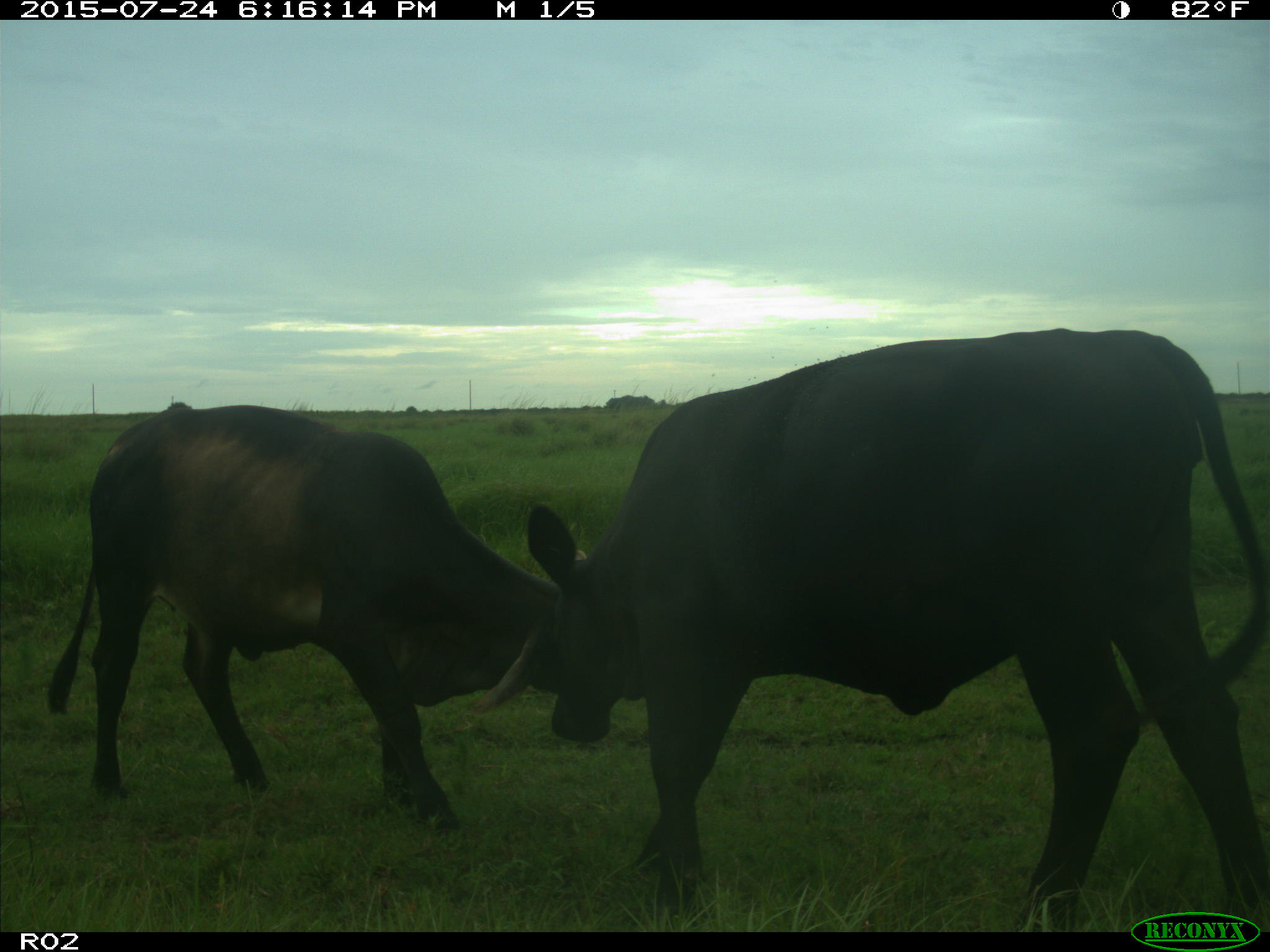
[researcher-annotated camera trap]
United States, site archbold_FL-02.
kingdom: Animalia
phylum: Chordata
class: Mammalia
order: Artiodactyla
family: Bovidae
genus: Bos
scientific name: Bos taurus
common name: domestic cow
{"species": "Bos taurus (domestic cow)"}